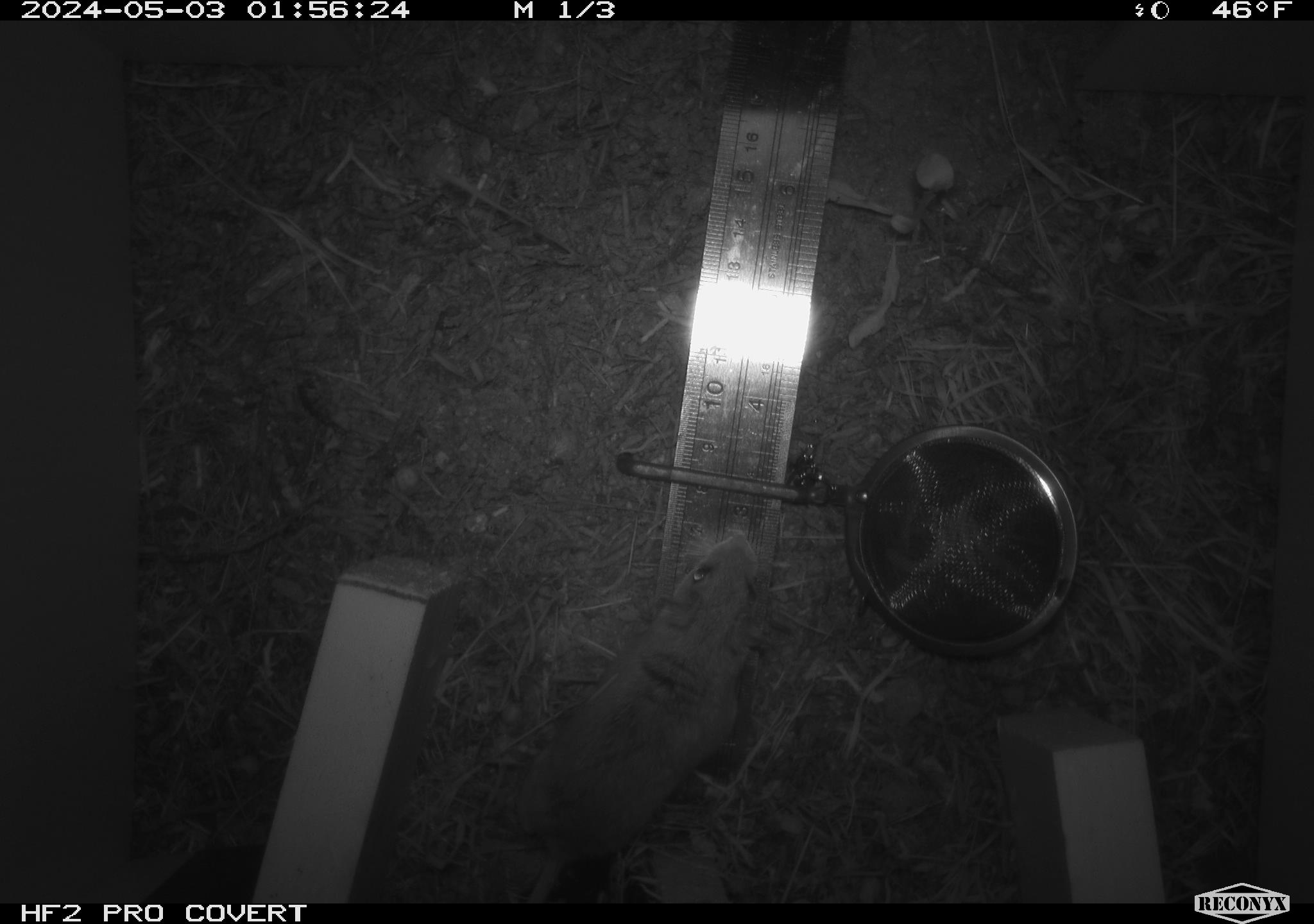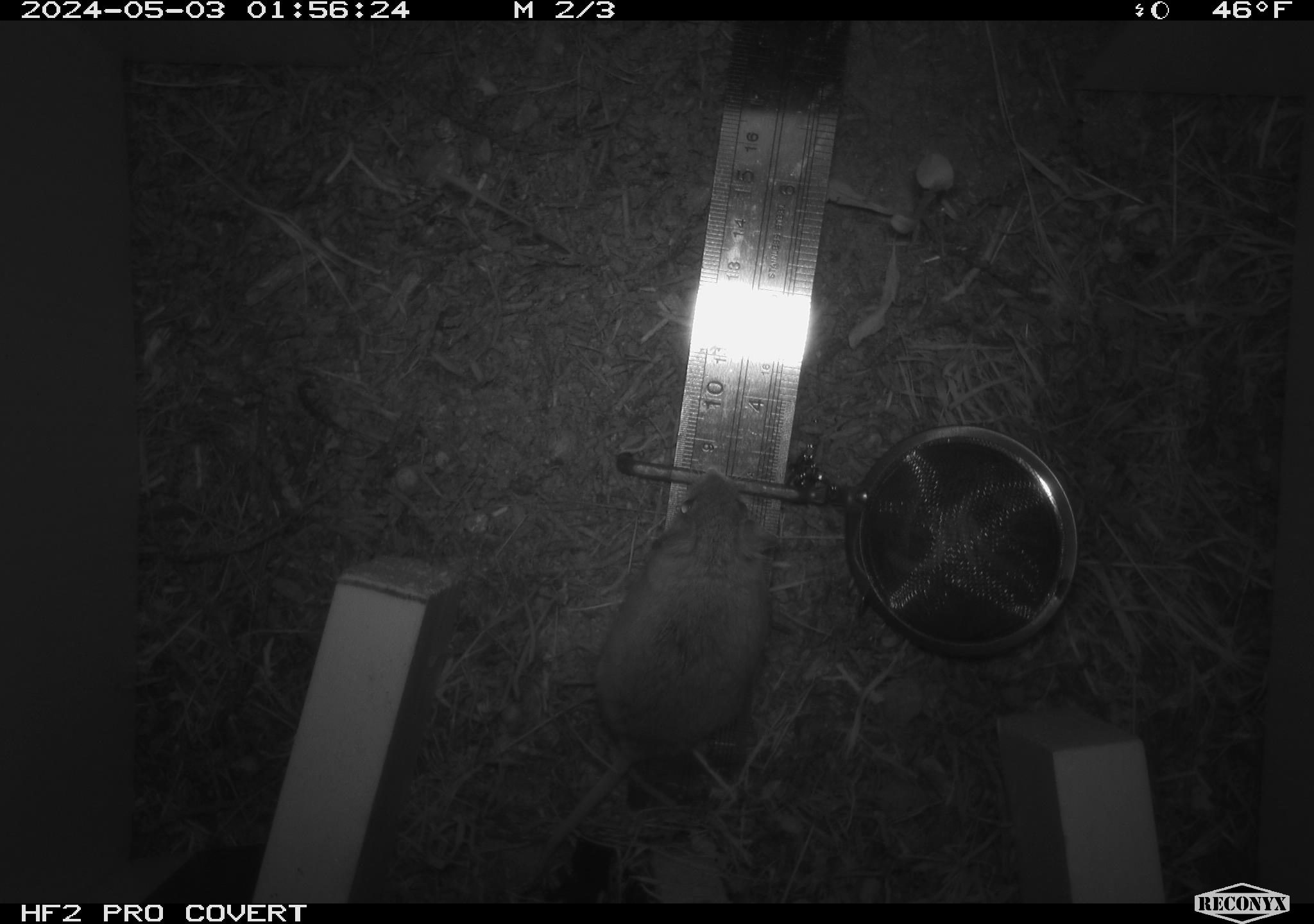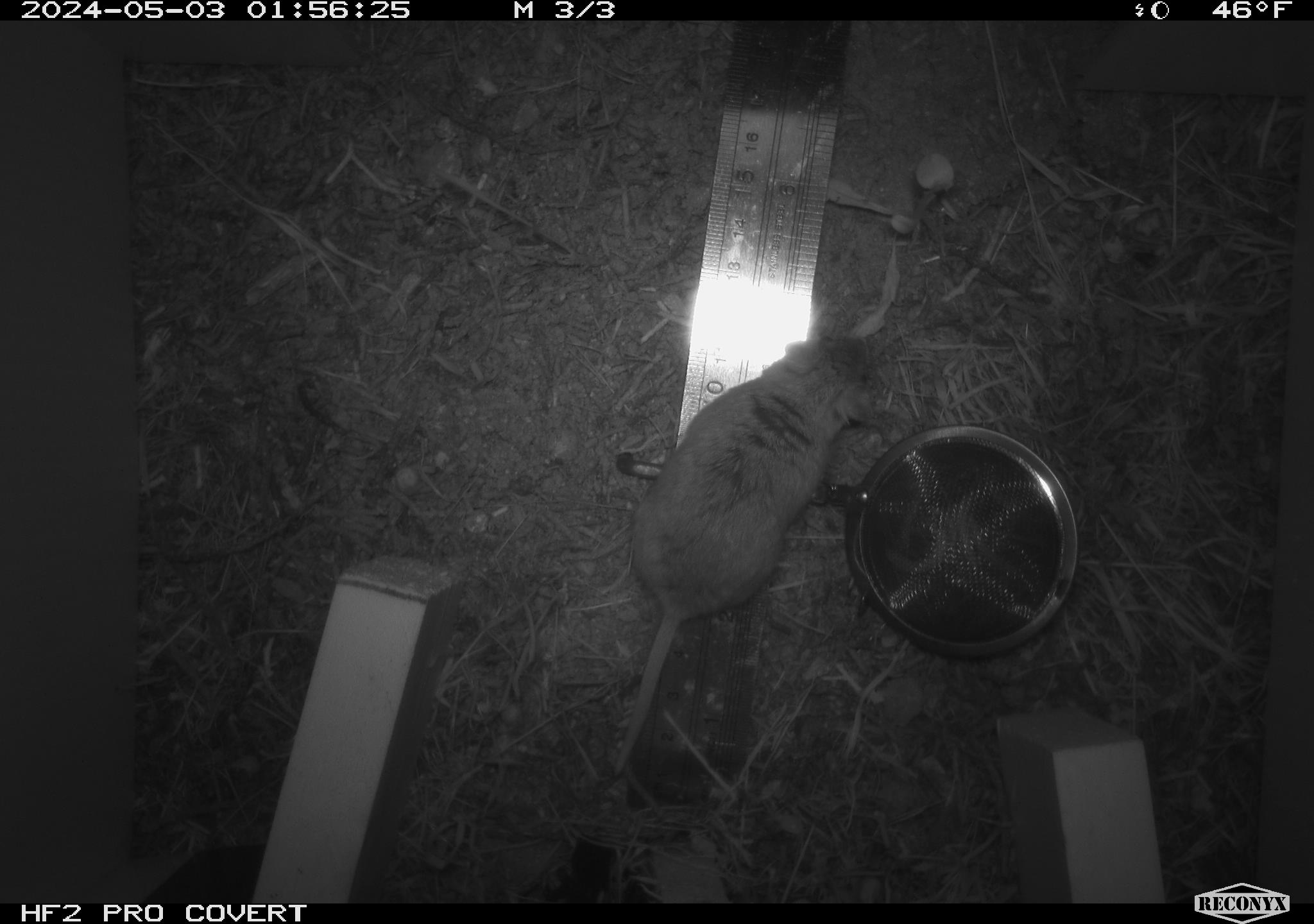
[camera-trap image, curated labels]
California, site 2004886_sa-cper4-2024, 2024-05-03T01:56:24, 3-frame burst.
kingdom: Animalia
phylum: Chordata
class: Mammalia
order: Rodentia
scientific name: Rodentia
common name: rodent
Rodent (Rodentia).